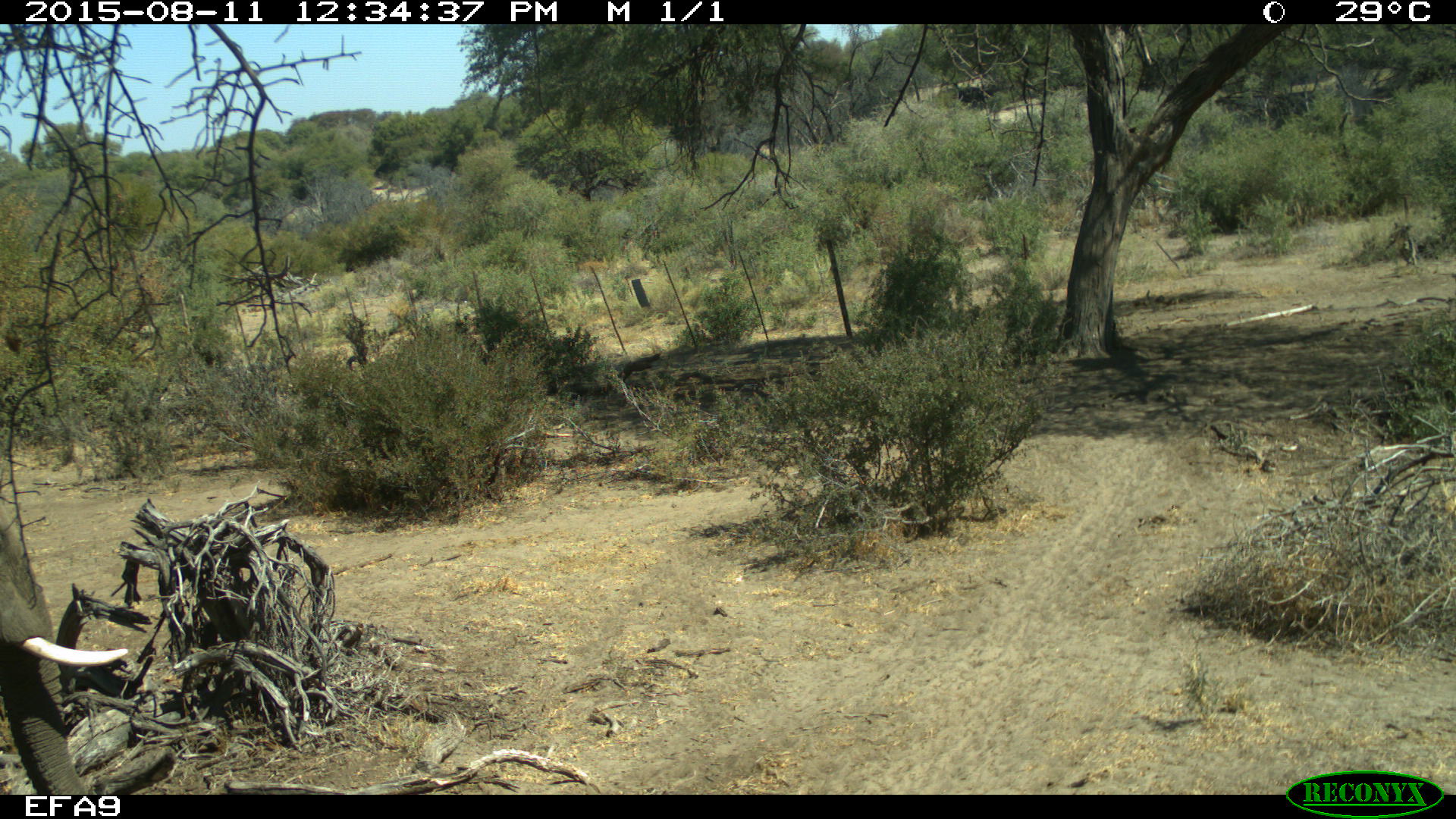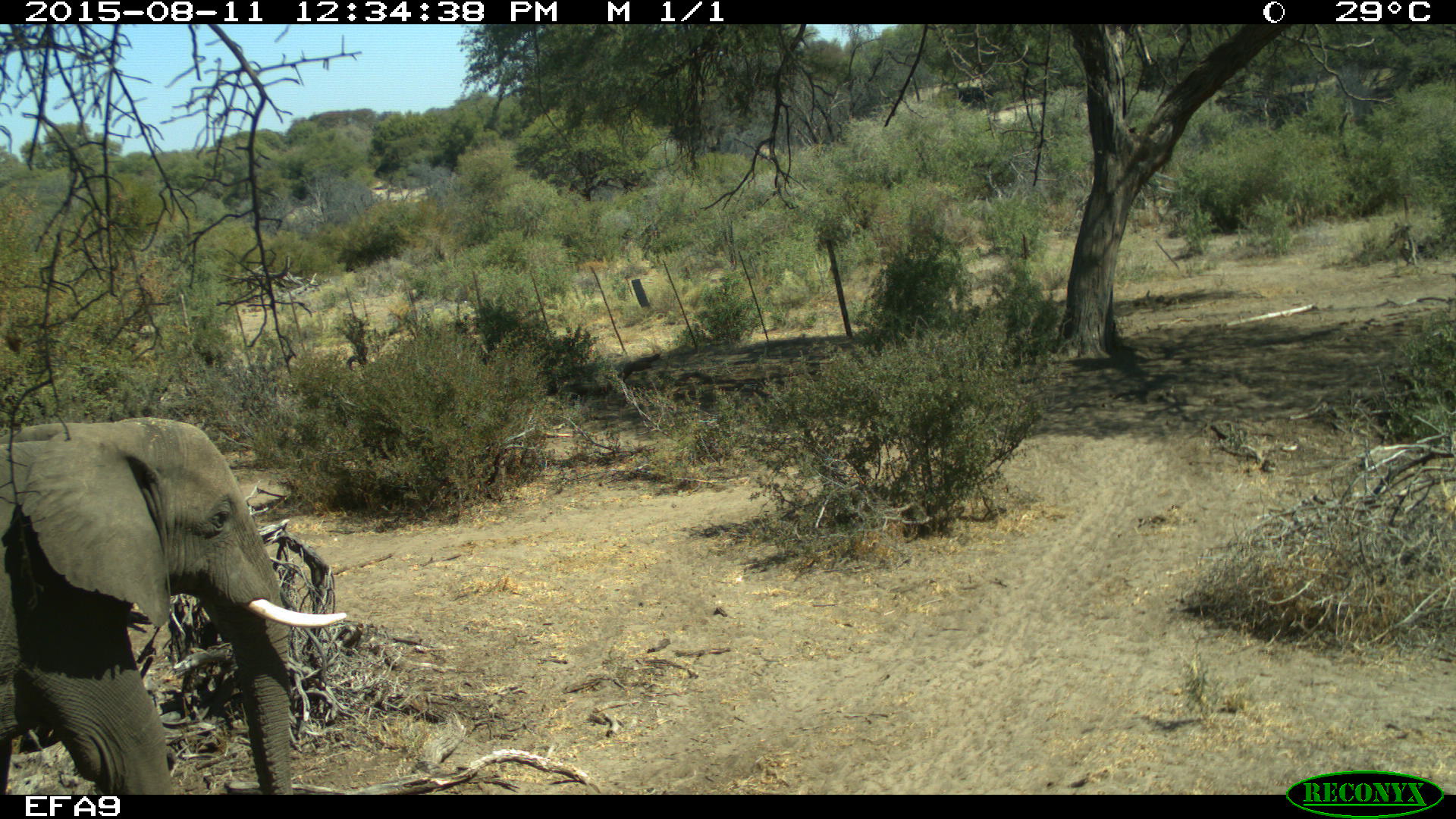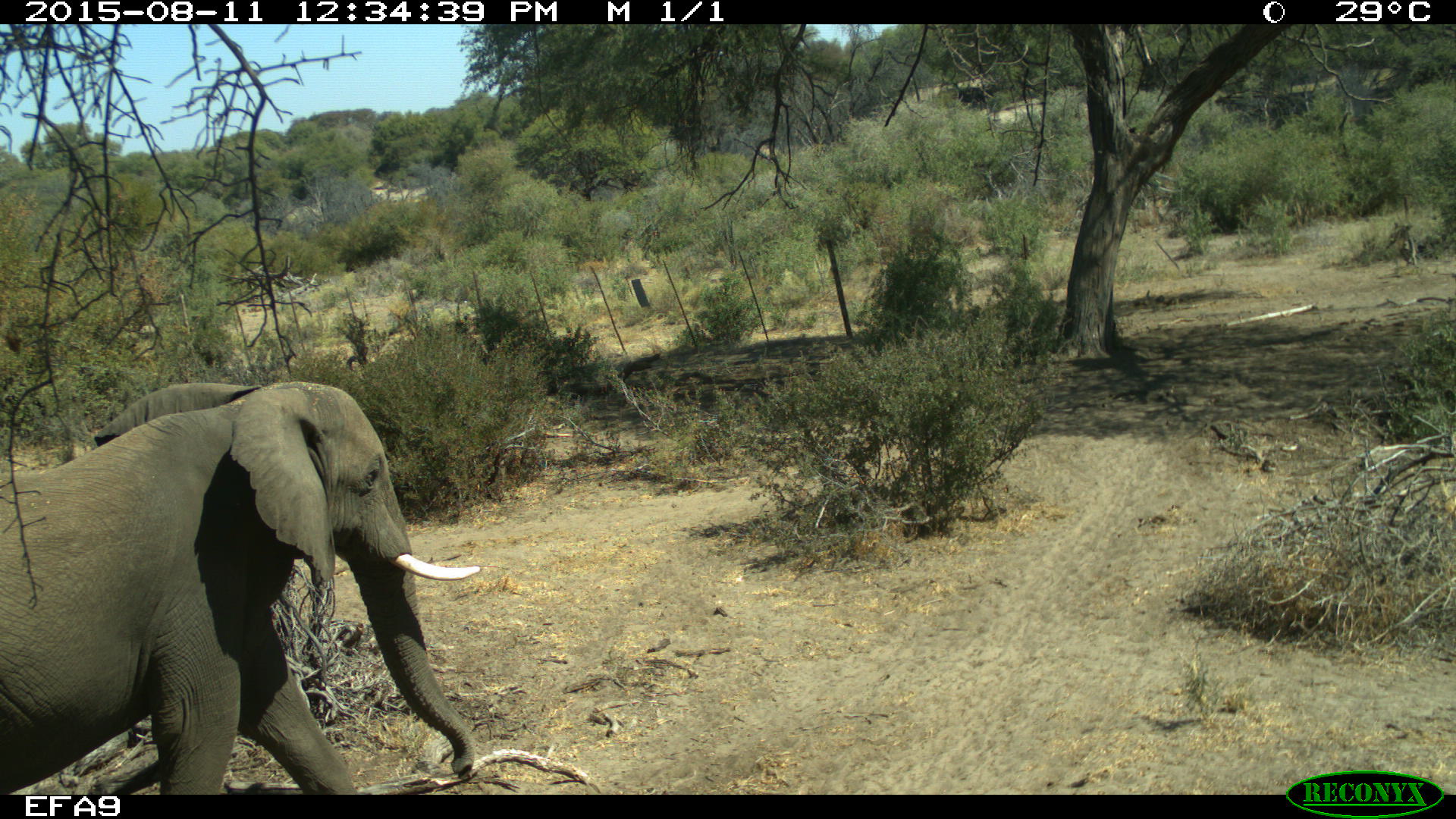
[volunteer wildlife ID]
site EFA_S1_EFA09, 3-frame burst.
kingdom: Animalia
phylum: Chordata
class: Mammalia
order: Proboscidea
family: Elephantidae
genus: Loxodonta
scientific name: Loxodonta africana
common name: african bush elephant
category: elephant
Elephant (african bush elephant) (Loxodonta africana), count 1. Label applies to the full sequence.